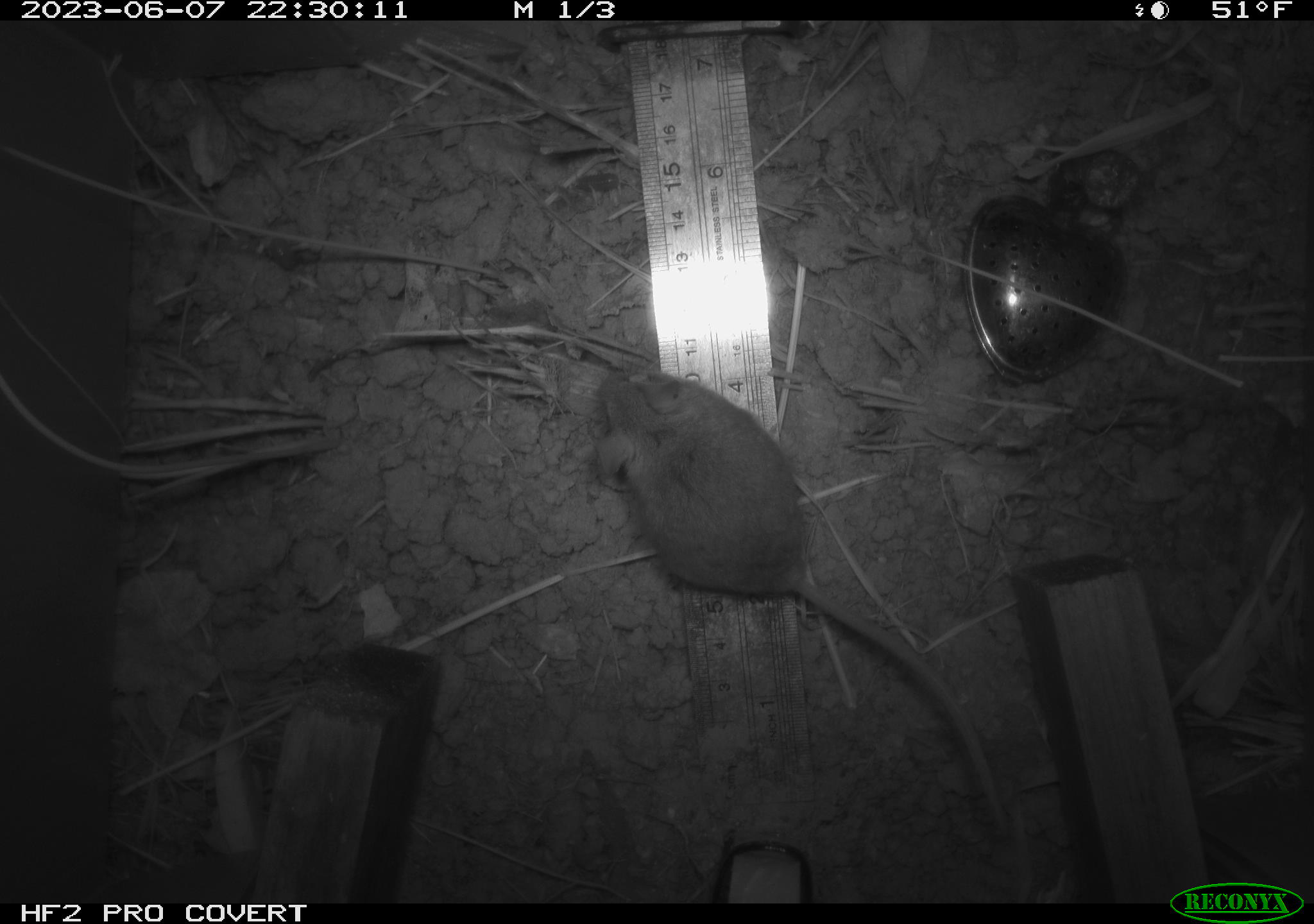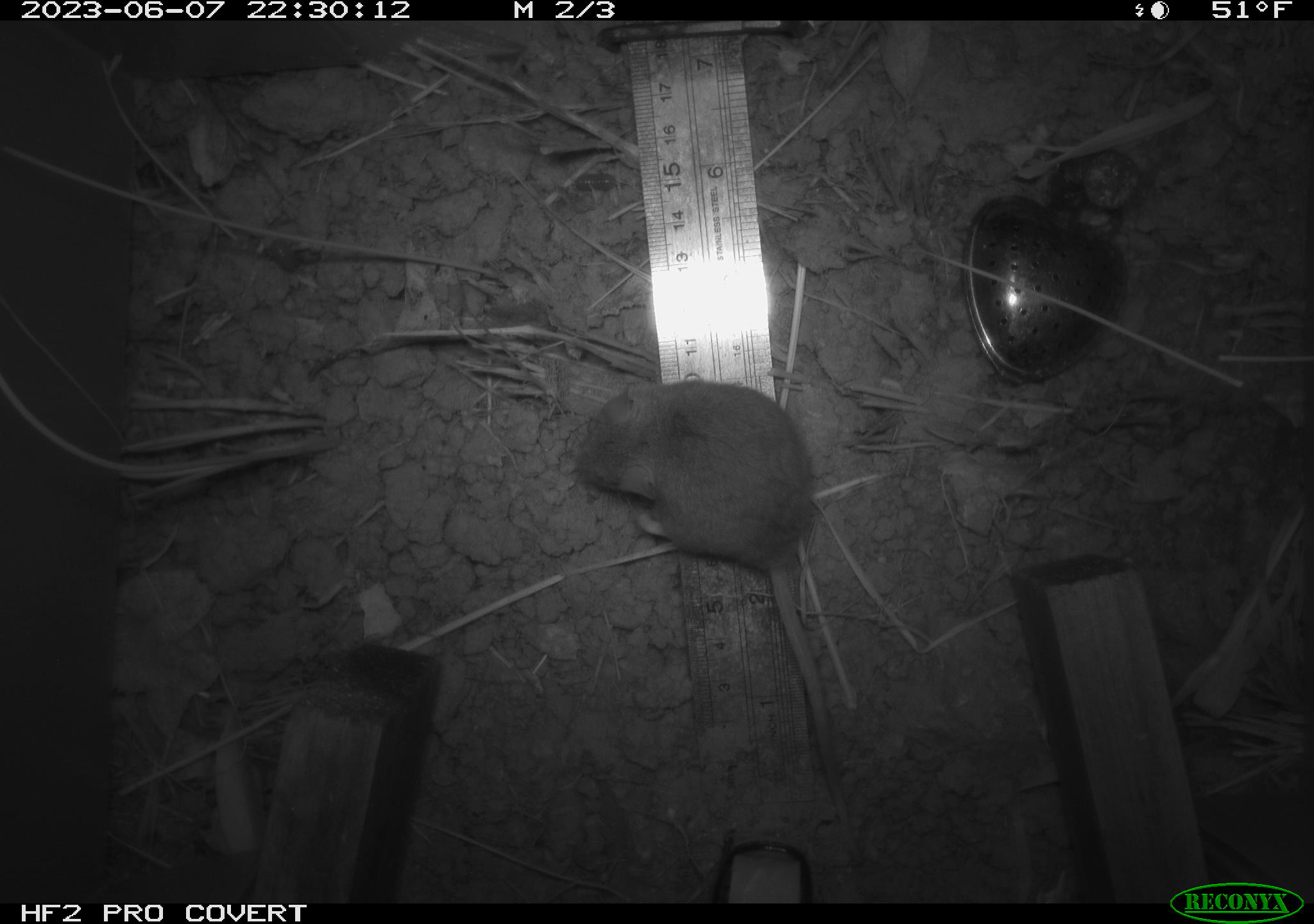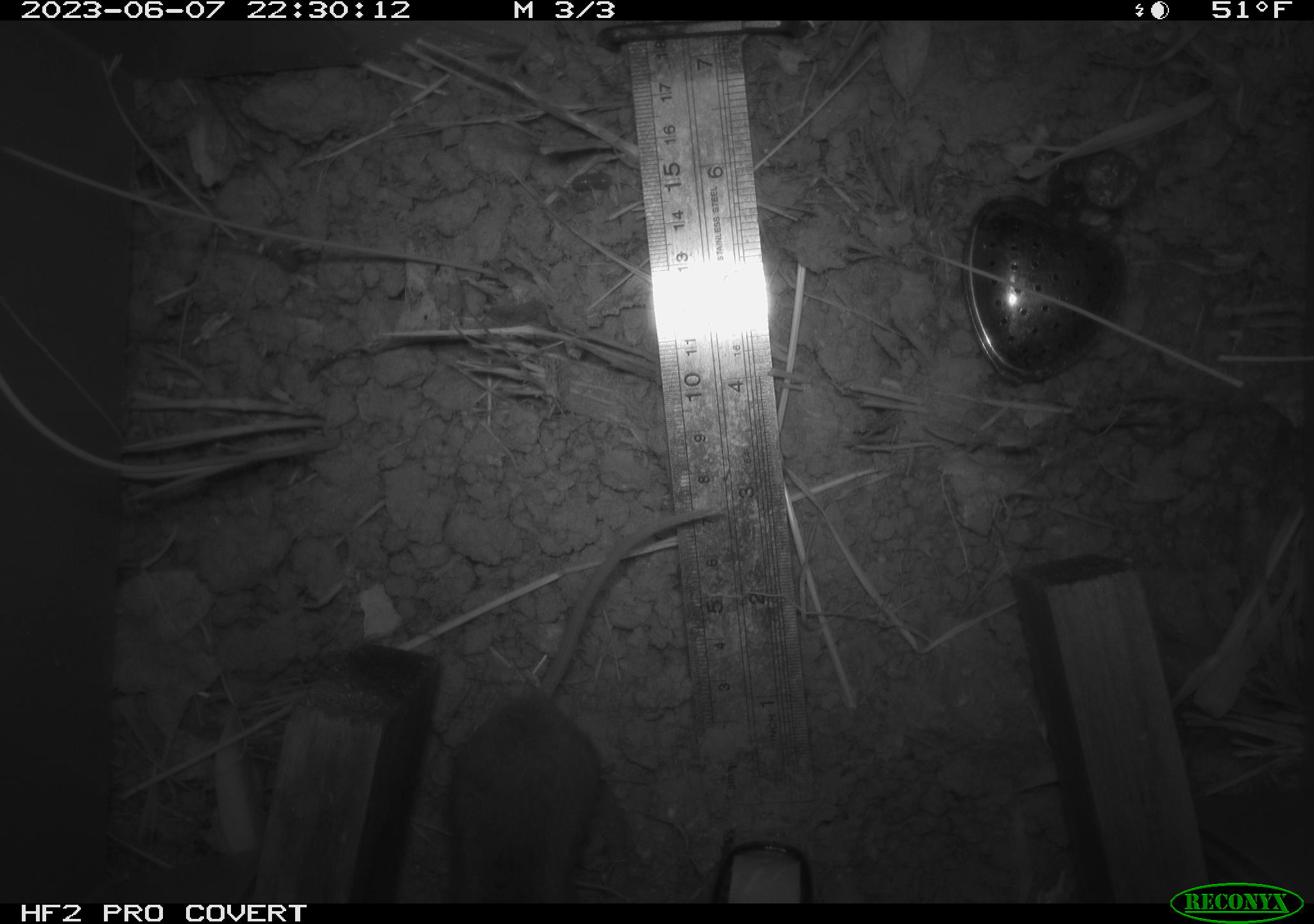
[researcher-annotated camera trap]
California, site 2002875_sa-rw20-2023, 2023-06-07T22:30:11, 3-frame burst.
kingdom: Animalia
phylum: Chordata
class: Mammalia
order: Rodentia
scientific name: Rodentia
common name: mouse species